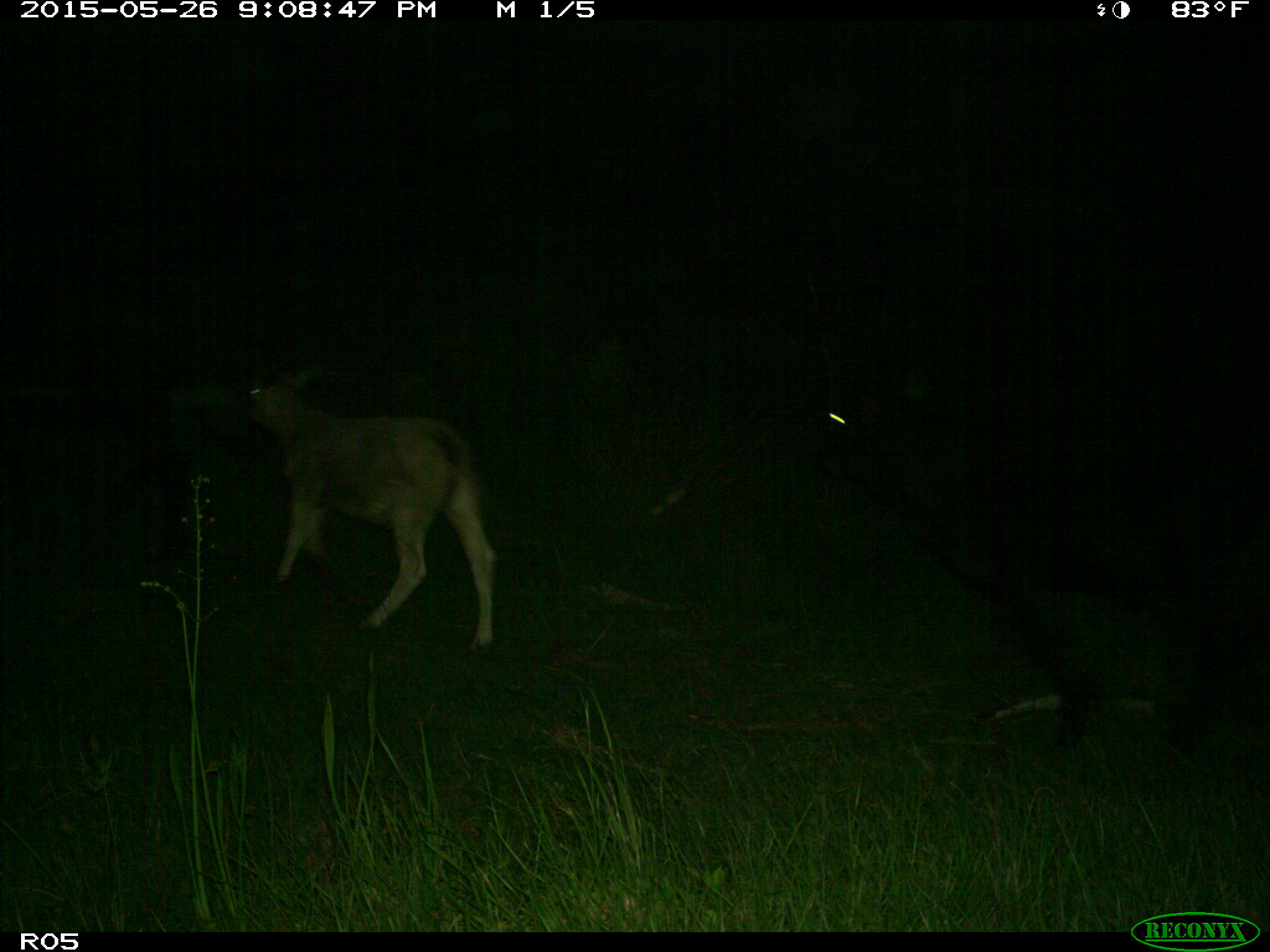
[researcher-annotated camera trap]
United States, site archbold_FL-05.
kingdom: Animalia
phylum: Chordata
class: Mammalia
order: Artiodactyla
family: Bovidae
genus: Bos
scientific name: Bos taurus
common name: domestic cow